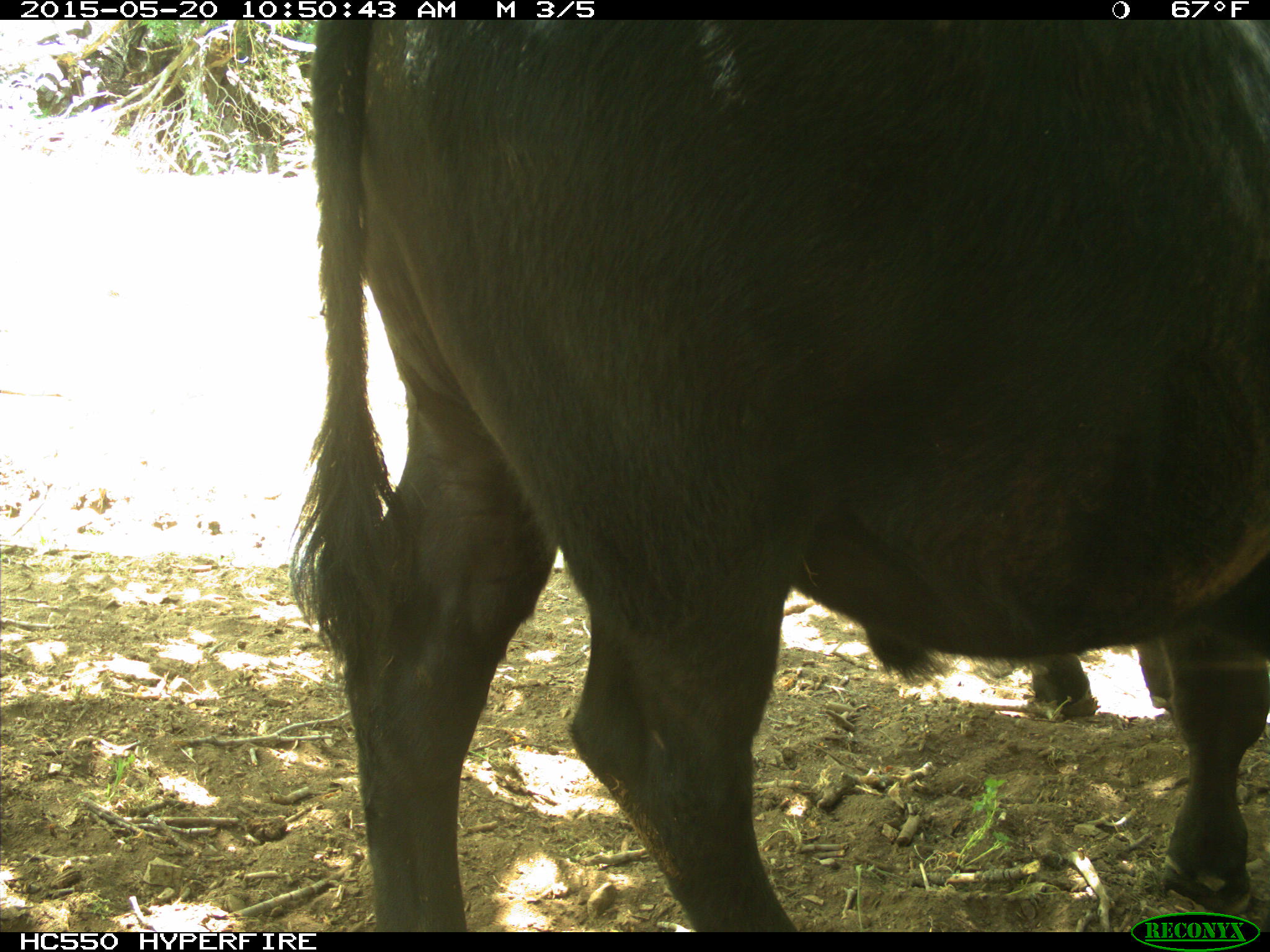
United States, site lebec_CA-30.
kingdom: Animalia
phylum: Chordata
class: Mammalia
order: Artiodactyla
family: Bovidae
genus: Bos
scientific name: Bos taurus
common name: domestic cow